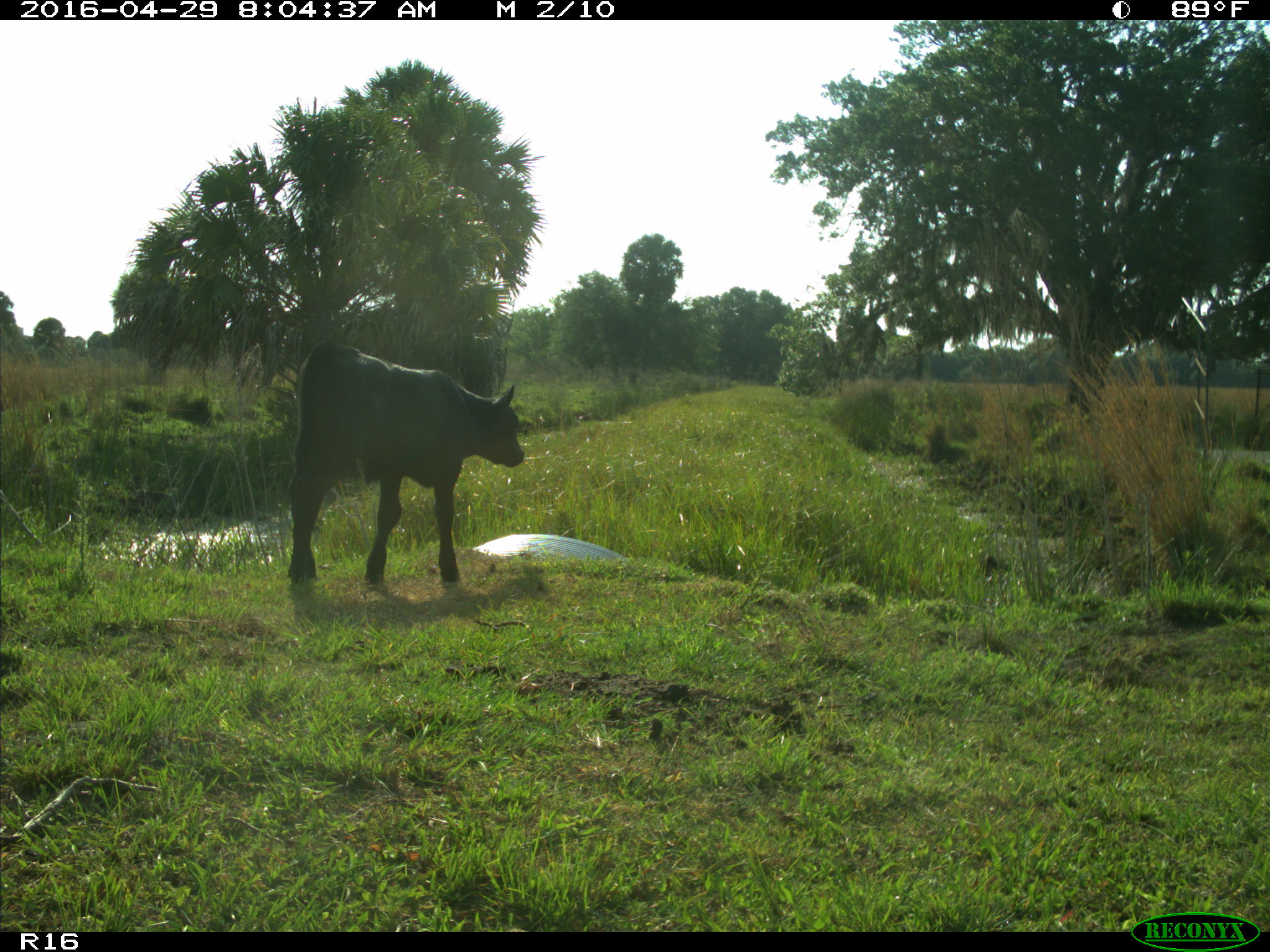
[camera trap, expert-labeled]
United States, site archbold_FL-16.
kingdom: Animalia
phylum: Chordata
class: Mammalia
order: Artiodactyla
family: Bovidae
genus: Bos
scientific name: Bos taurus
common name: domestic cow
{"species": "Bos taurus (domestic cow)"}